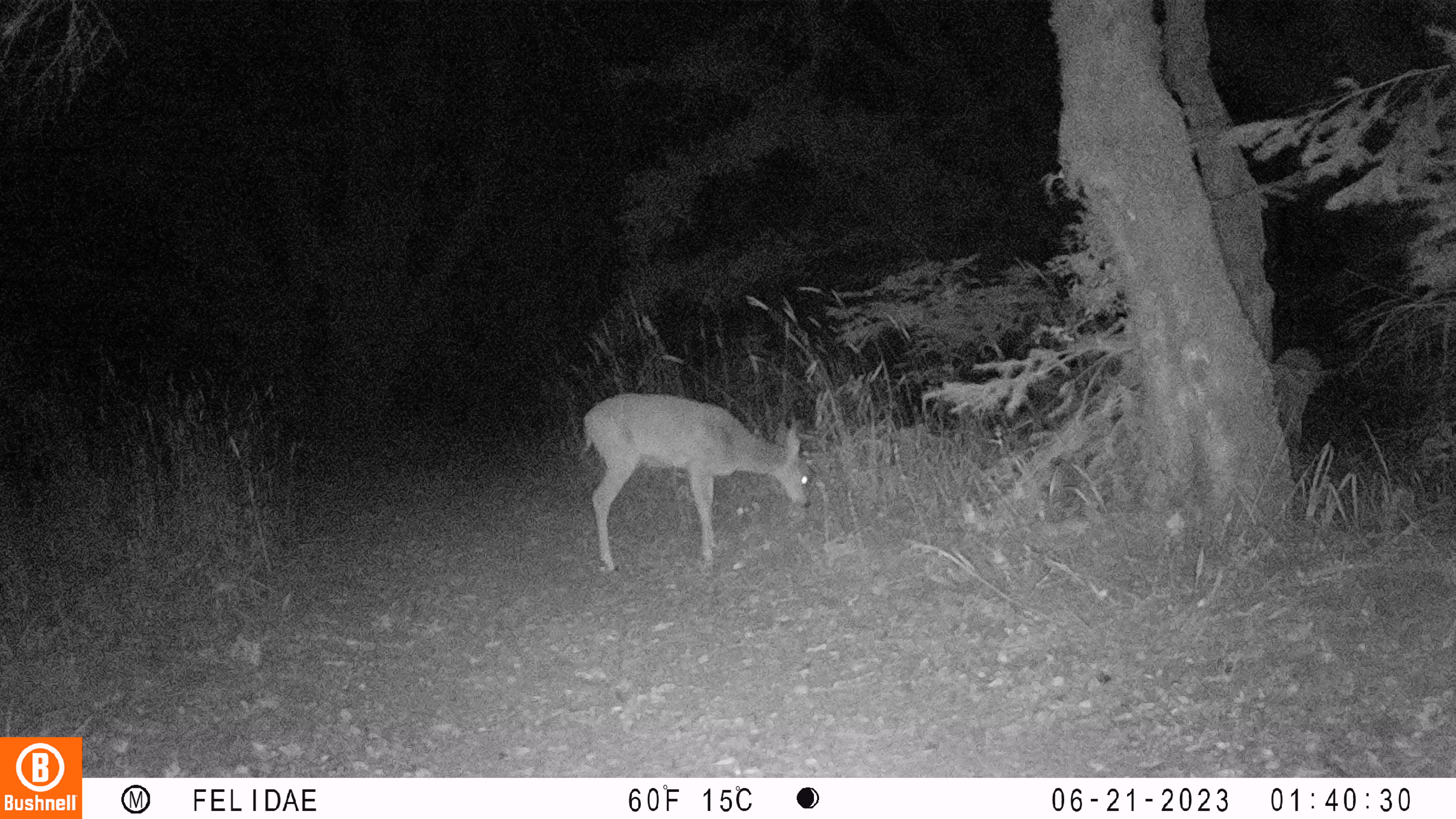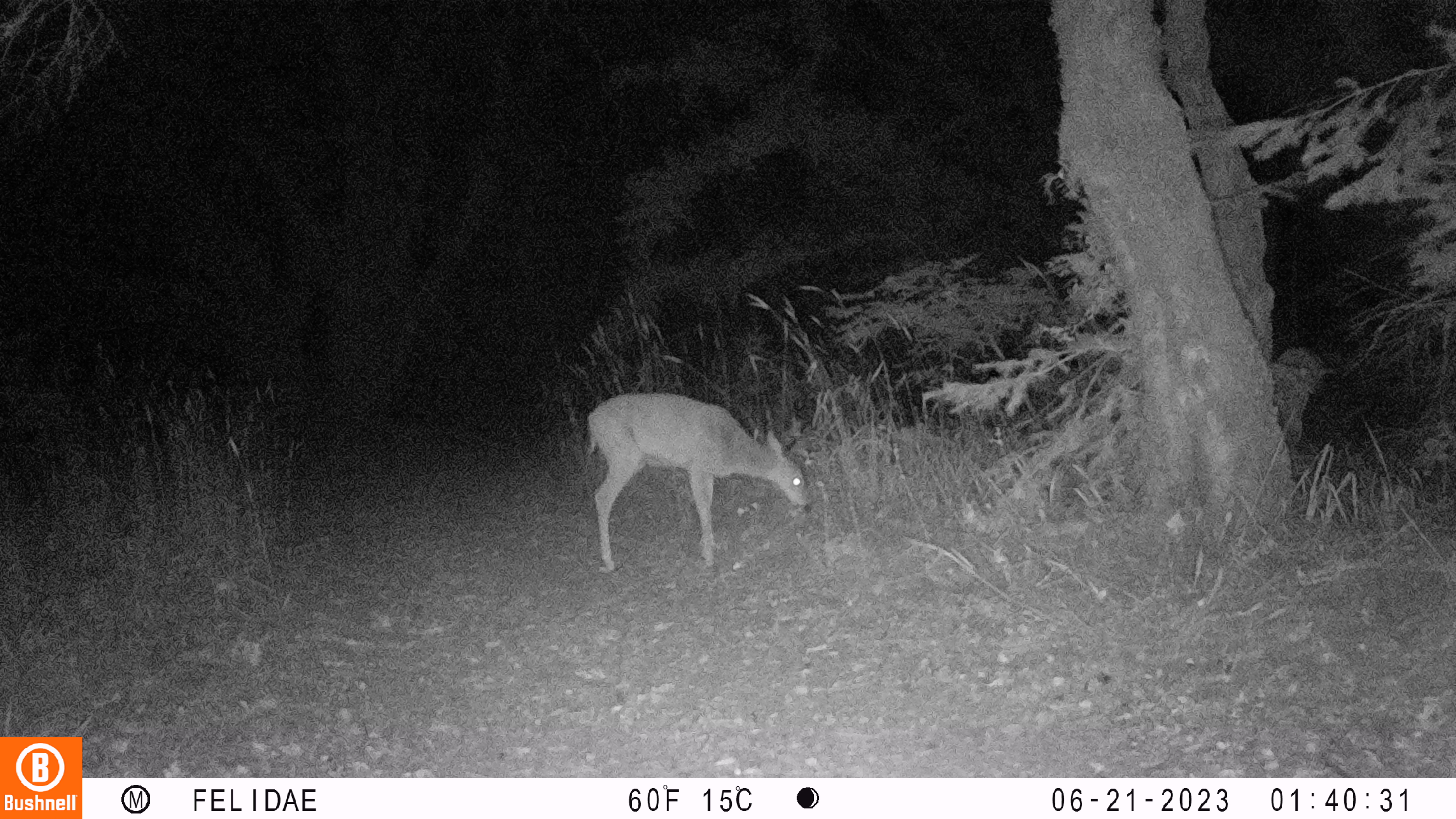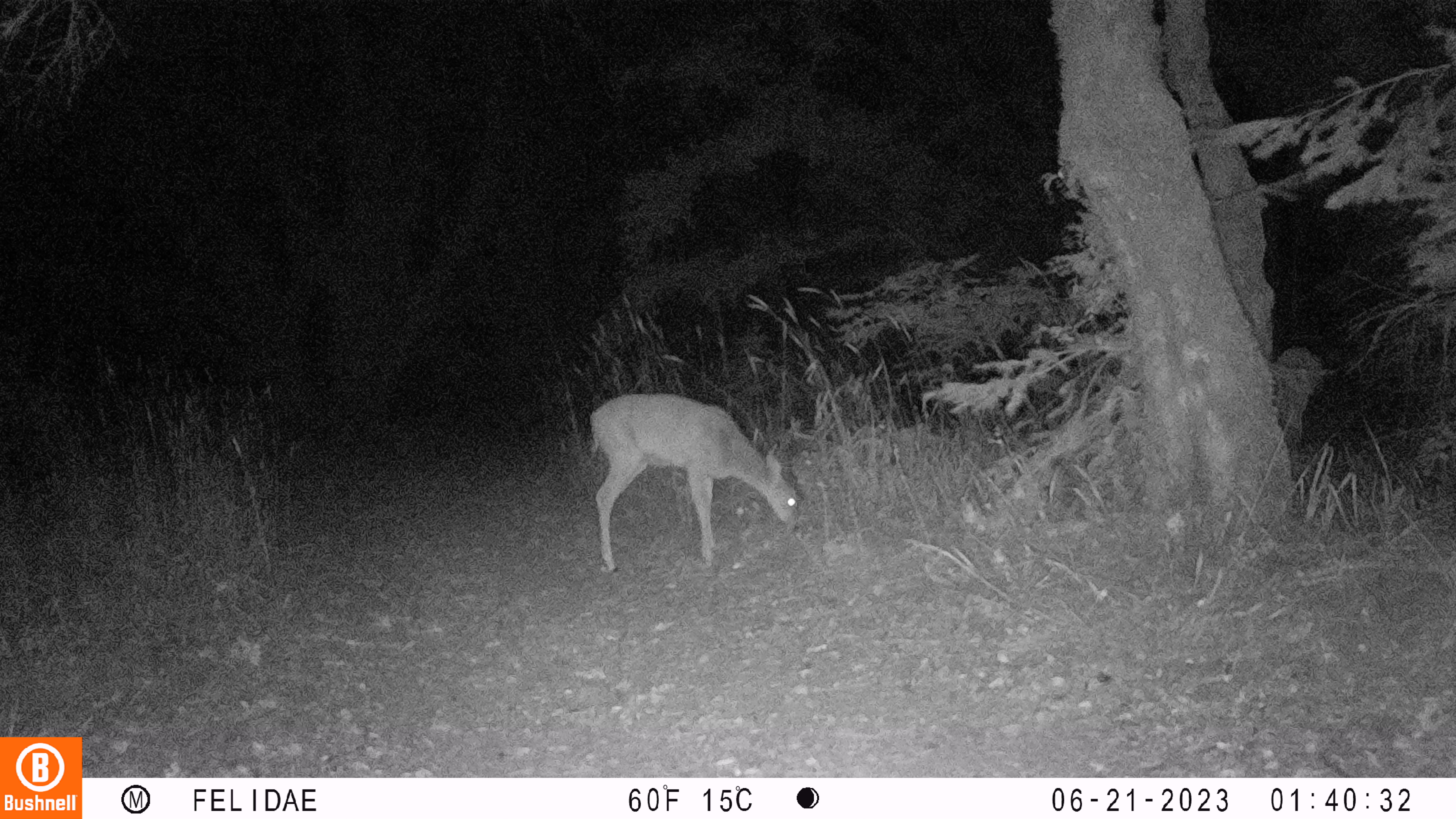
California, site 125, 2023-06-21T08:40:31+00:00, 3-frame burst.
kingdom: Animalia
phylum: Chordata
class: Mammalia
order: Artiodactyla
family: Cervidae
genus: Odocoileus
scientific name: Odocoileus hemionus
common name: mule deer